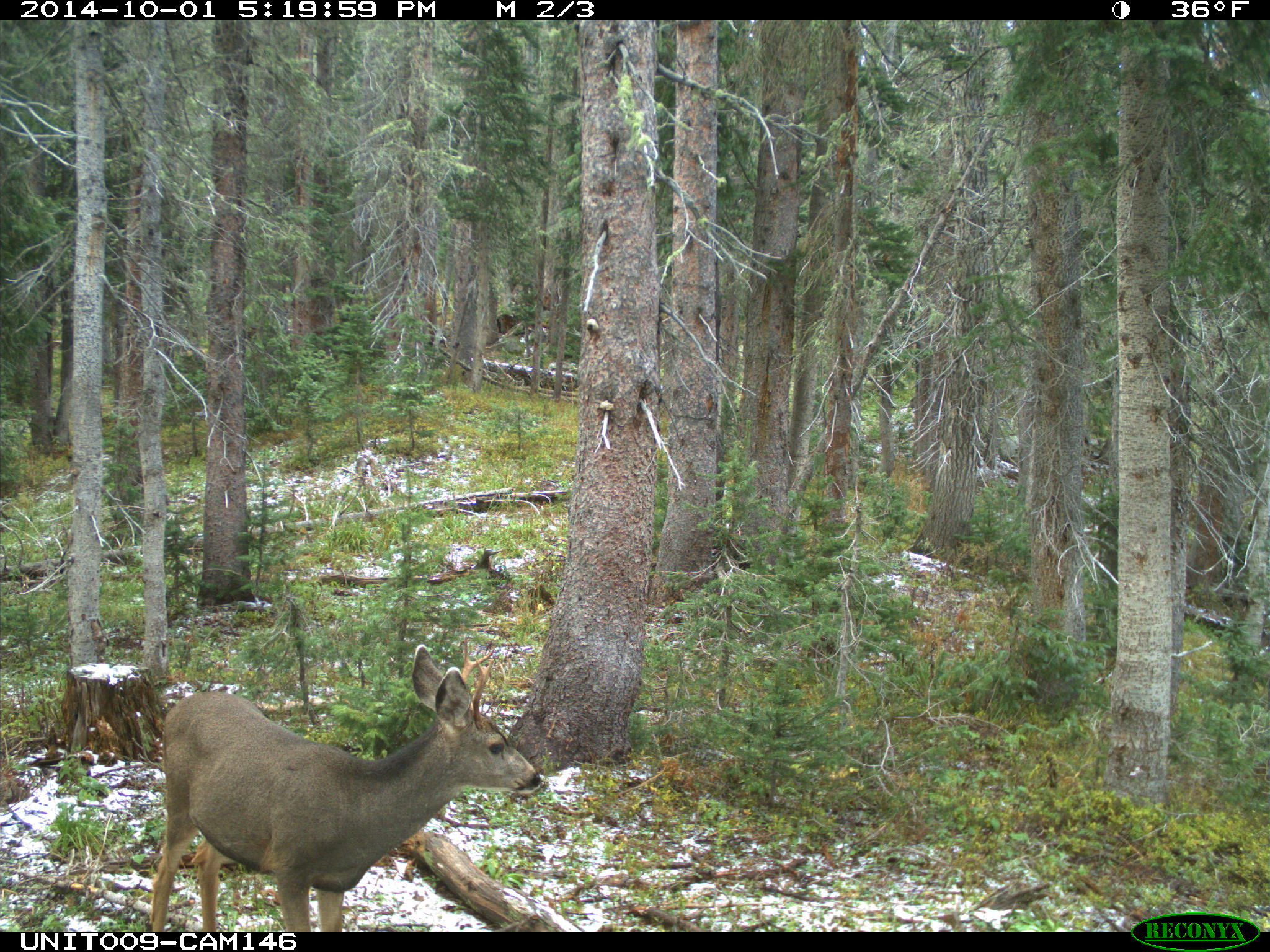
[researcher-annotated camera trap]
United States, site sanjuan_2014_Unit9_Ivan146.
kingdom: Animalia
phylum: Chordata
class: Mammalia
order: Artiodactyla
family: Cervidae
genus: Odocoileus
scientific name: Odocoileus hemionus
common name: mule deer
Odocoileus hemionus (mule deer).